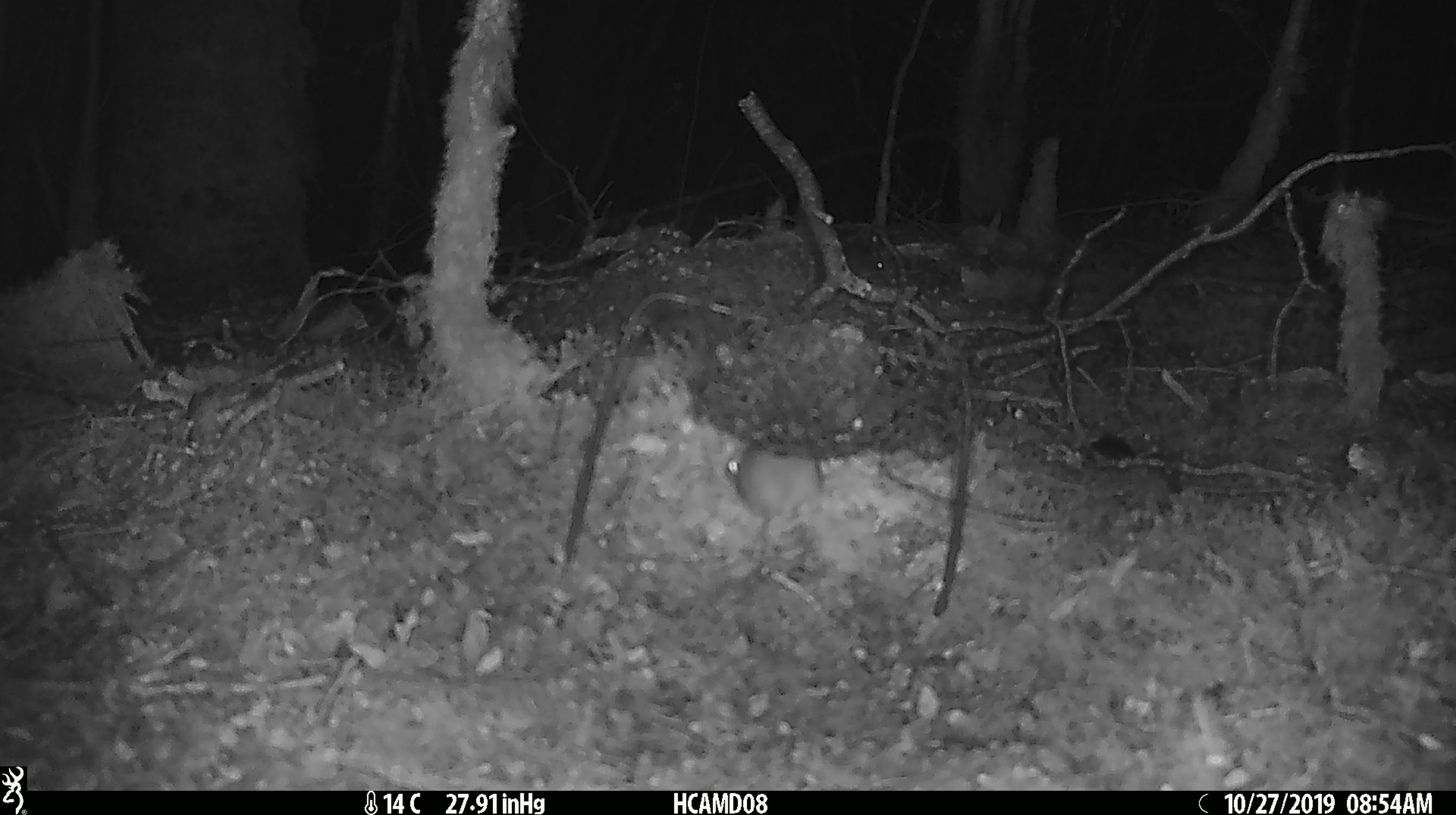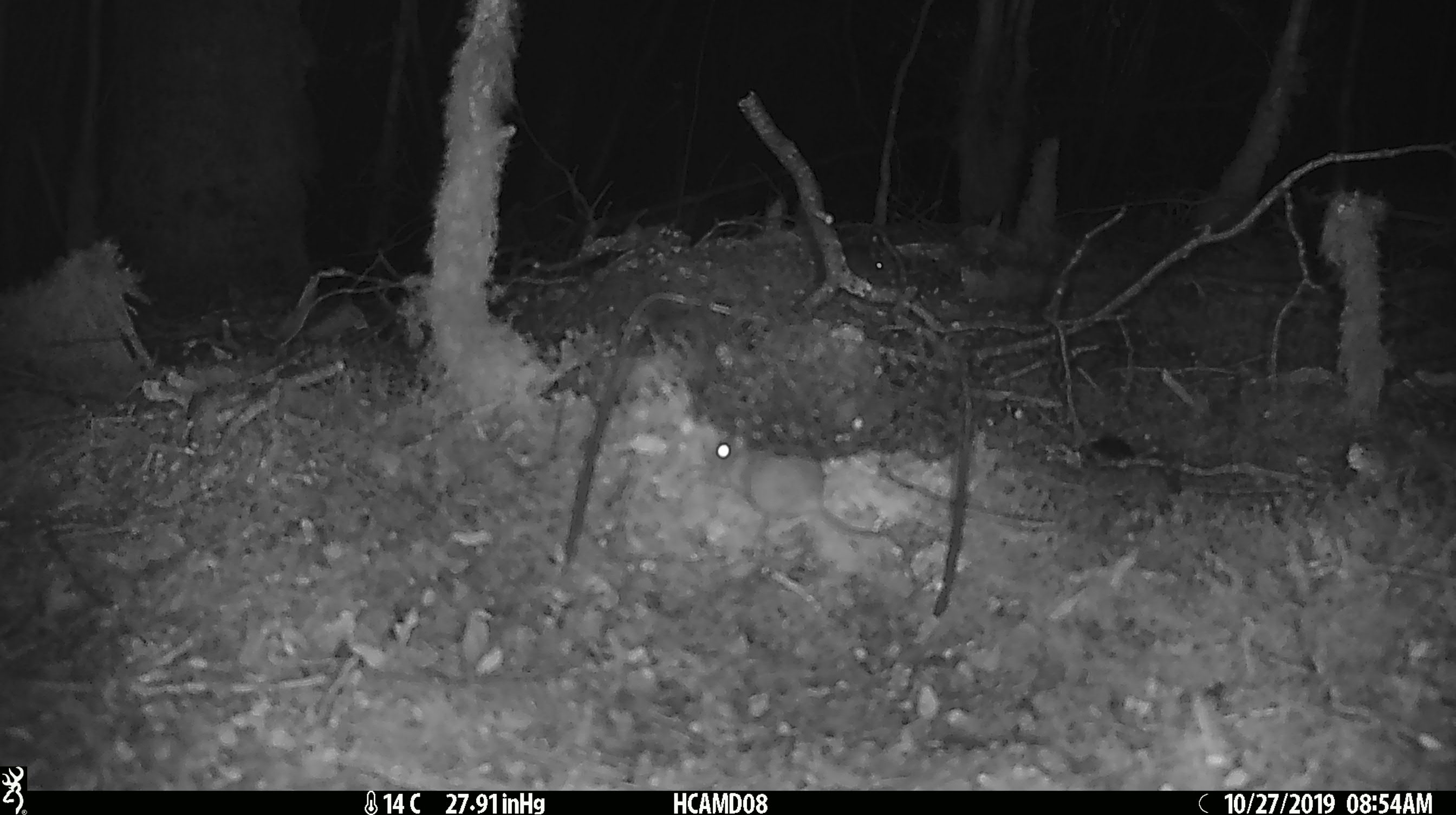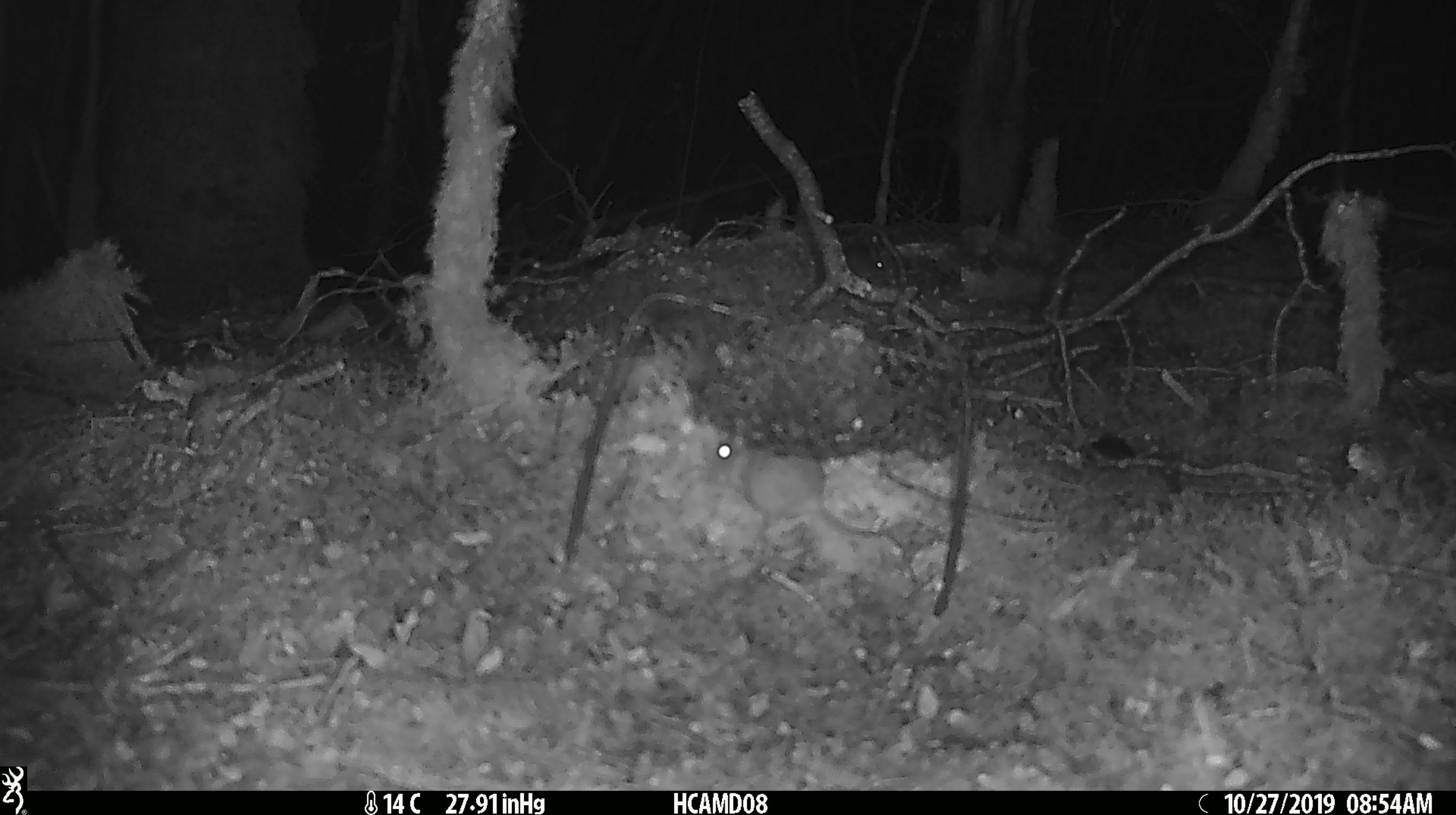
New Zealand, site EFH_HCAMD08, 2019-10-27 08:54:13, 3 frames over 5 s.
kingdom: Animalia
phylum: Chordata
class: Mammalia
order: Rodentia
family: Muridae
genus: Mus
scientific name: Mus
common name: mouse